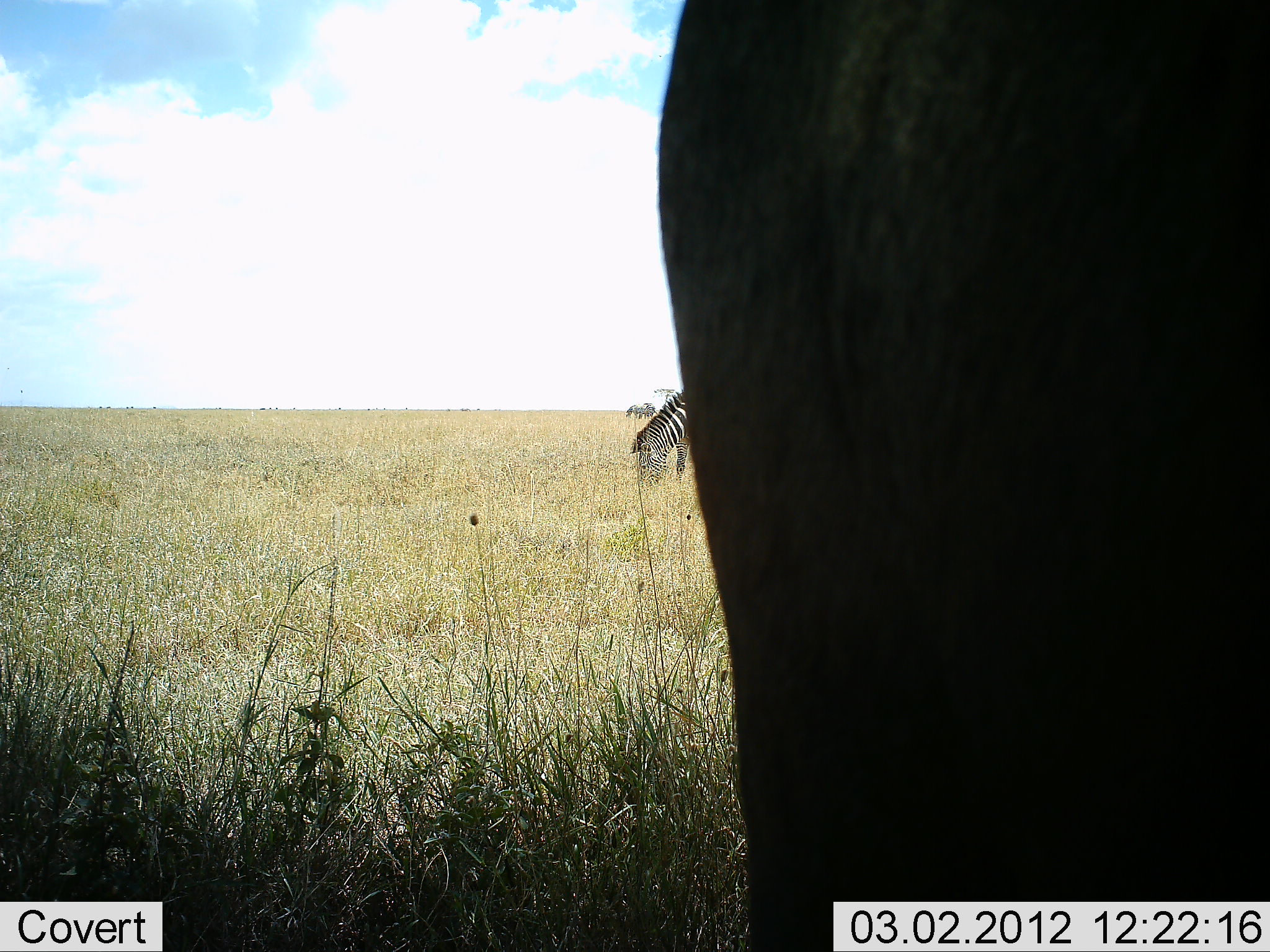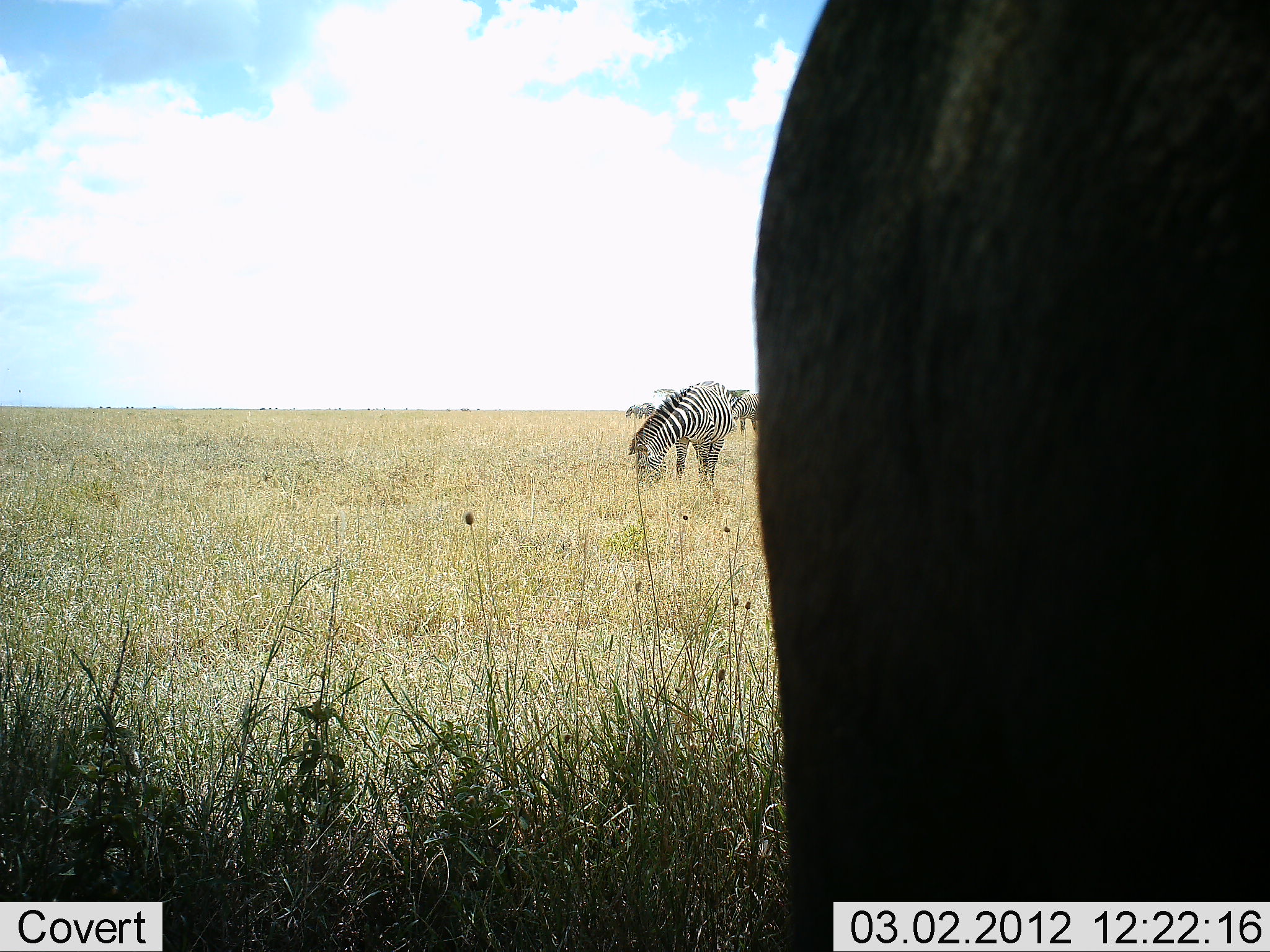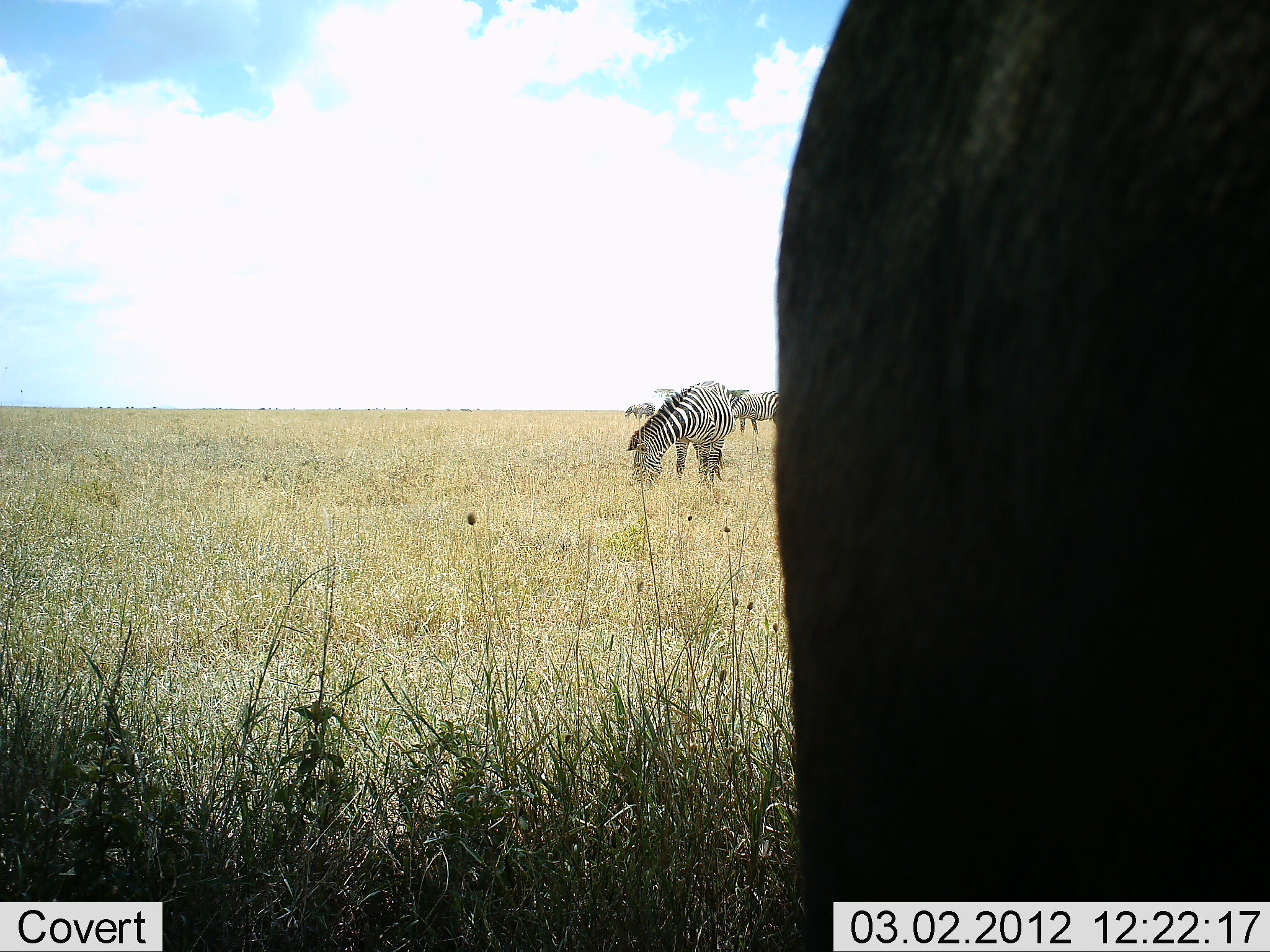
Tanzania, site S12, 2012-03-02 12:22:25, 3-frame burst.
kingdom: Animalia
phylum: Chordata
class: Mammalia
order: Artiodactyla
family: Bovidae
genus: Connochaetes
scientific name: Connochaetes taurinus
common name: blue wildebeest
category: wildebeest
Wildebeest (blue wildebeest) (Connochaetes taurinus), count 1. Behavior (volunteer vote fractions): standing 100%, resting 0%, moving 0%, interacting 6%. Young present (vote fraction): 0%. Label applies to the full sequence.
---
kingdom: Animalia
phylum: Chordata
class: Mammalia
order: Perissodactyla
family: Equidae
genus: Equus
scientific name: Equus quagga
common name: plains zebra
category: zebra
Zebra (plains zebra) (Equus quagga), count 3. Behavior (volunteer vote fractions): standing 32%, resting 0%, moving 8%, interacting 0%. Young present (vote fraction): 0%. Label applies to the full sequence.